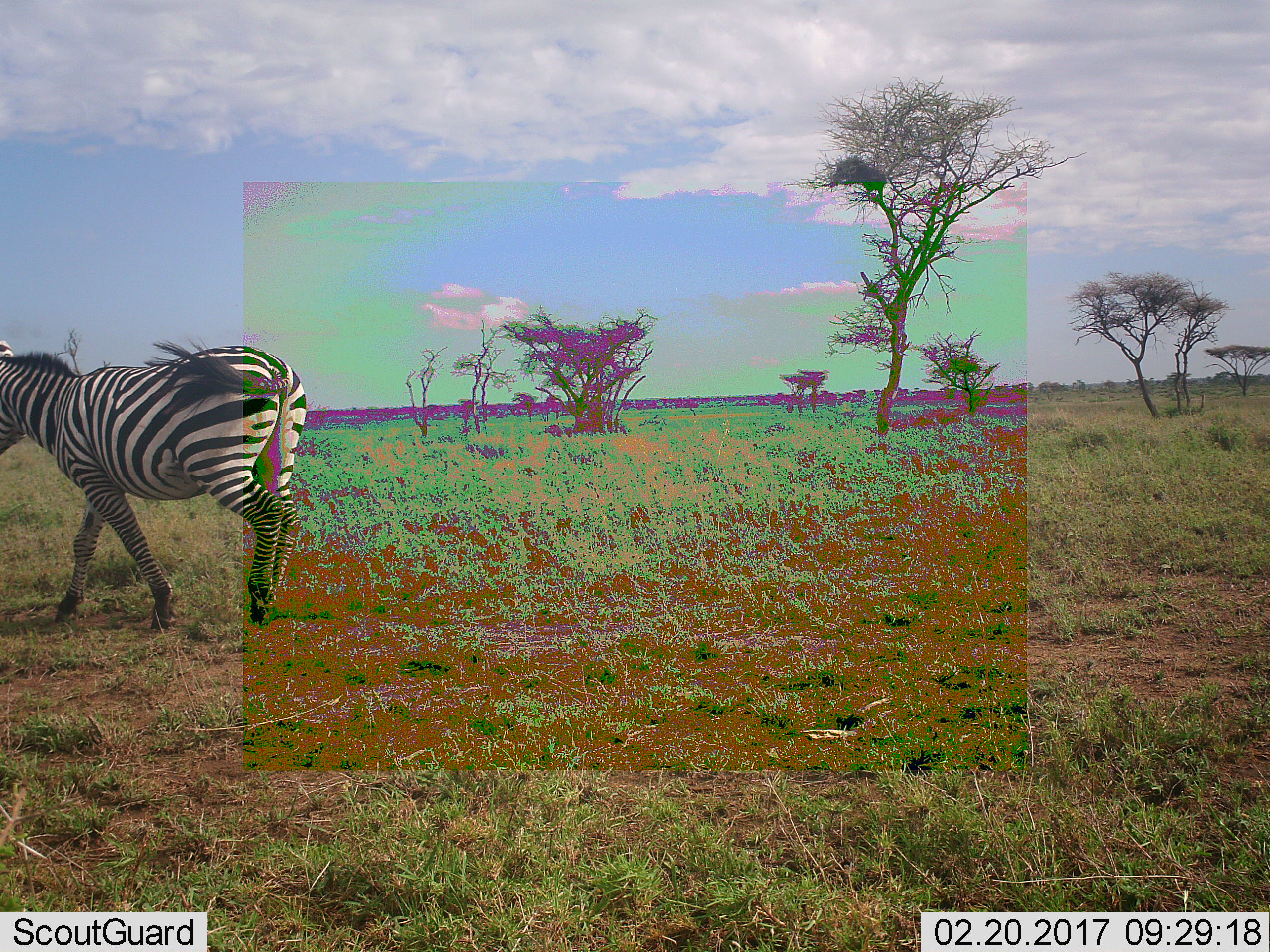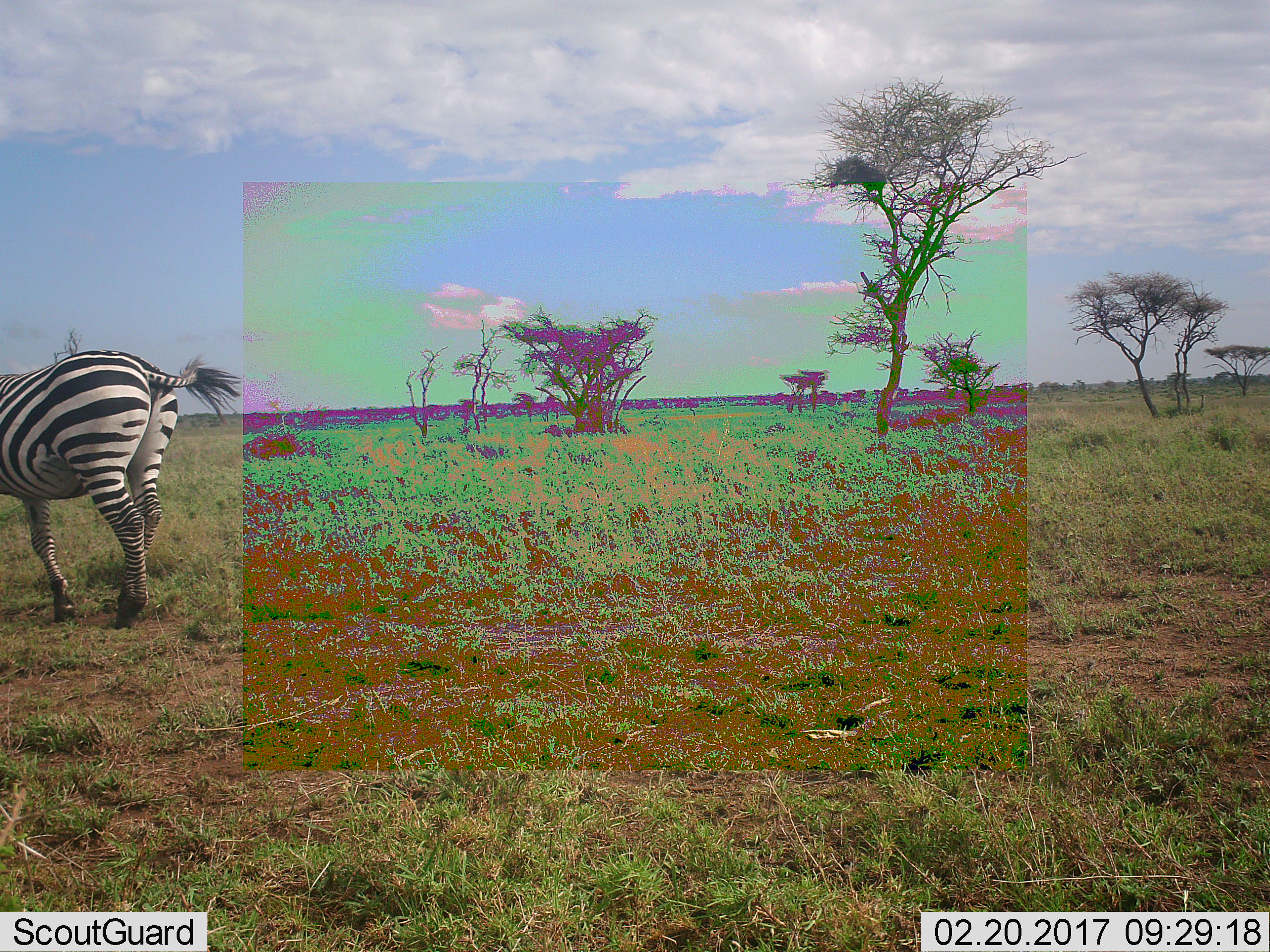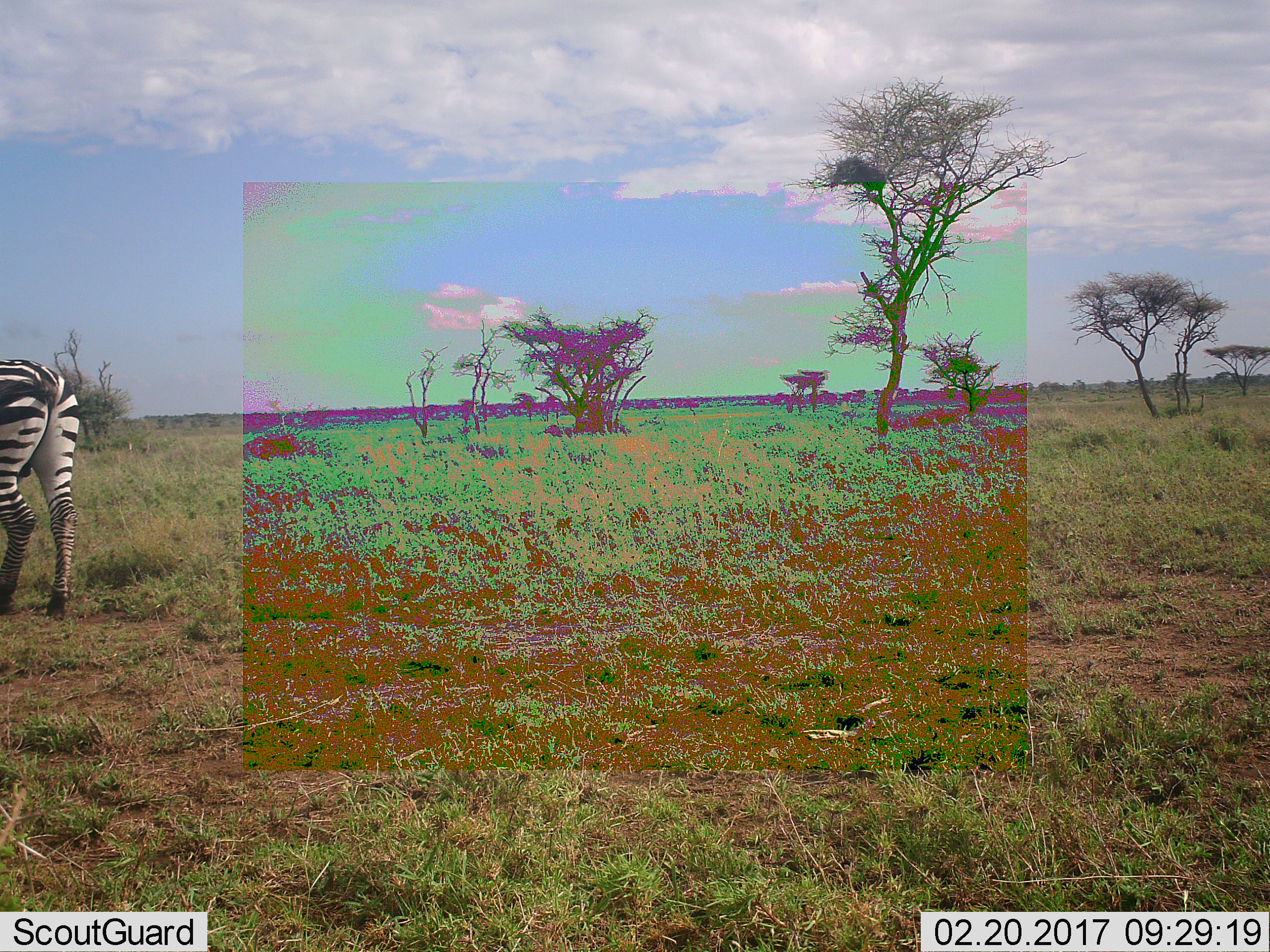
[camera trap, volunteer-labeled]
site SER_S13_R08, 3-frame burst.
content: unidentified animal